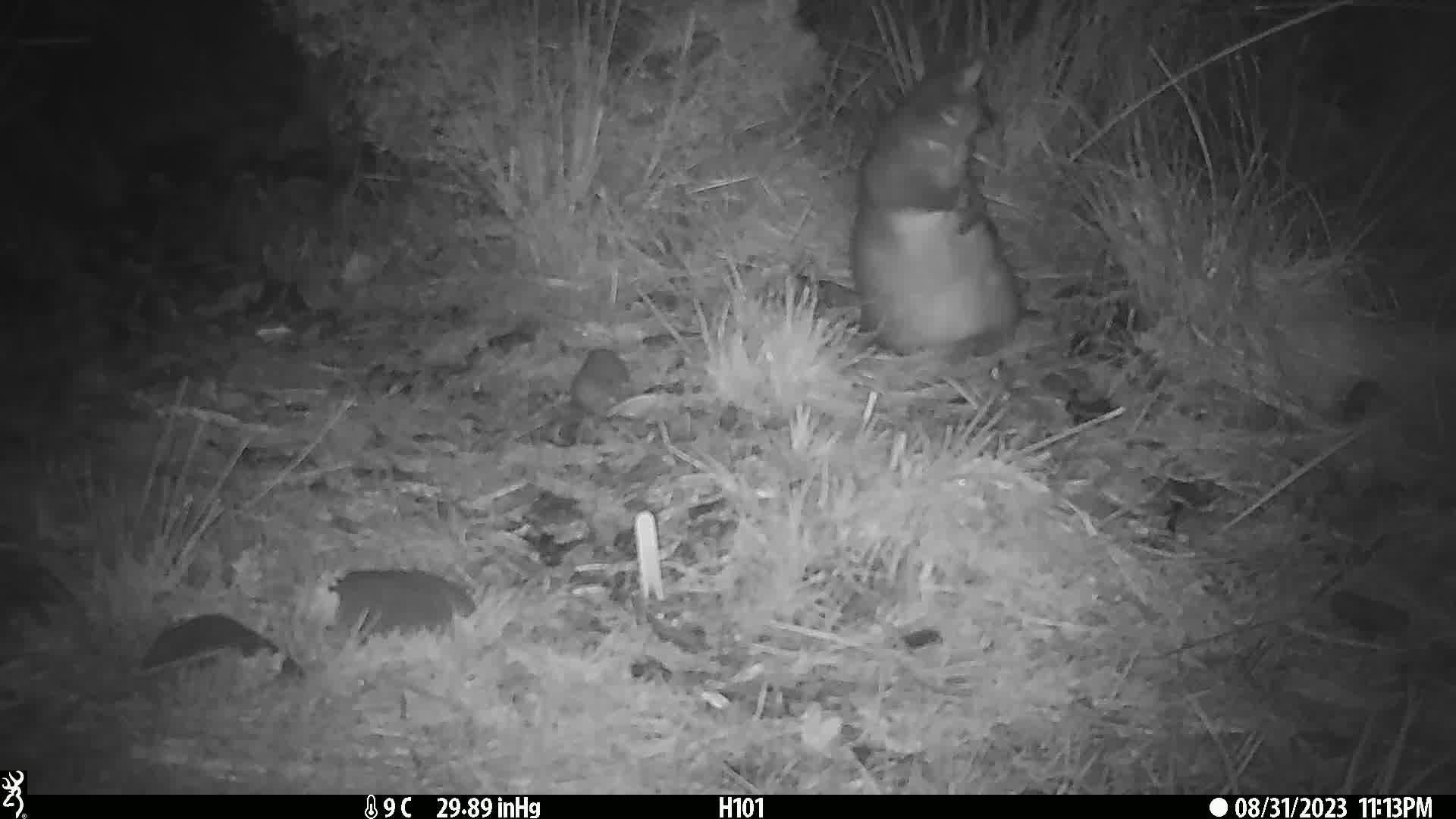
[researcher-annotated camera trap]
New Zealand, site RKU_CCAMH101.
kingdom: Animalia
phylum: Chordata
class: Mammalia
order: Diprotodontia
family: Phalangeridae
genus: Trichosurus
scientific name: Trichosurus vulpecula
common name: common brushtail possum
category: possum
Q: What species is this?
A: Possum (common brushtail possum) (Trichosurus vulpecula).